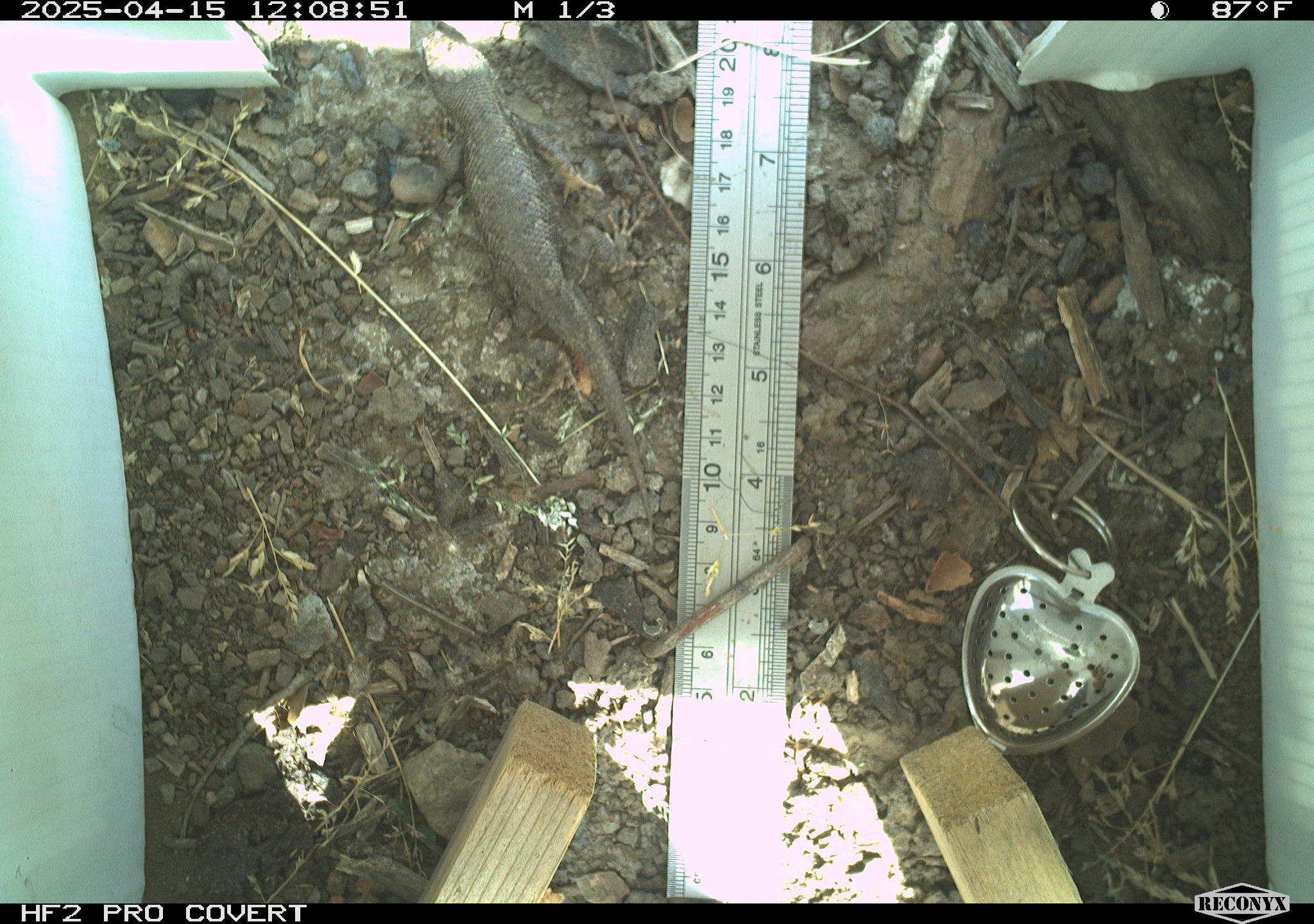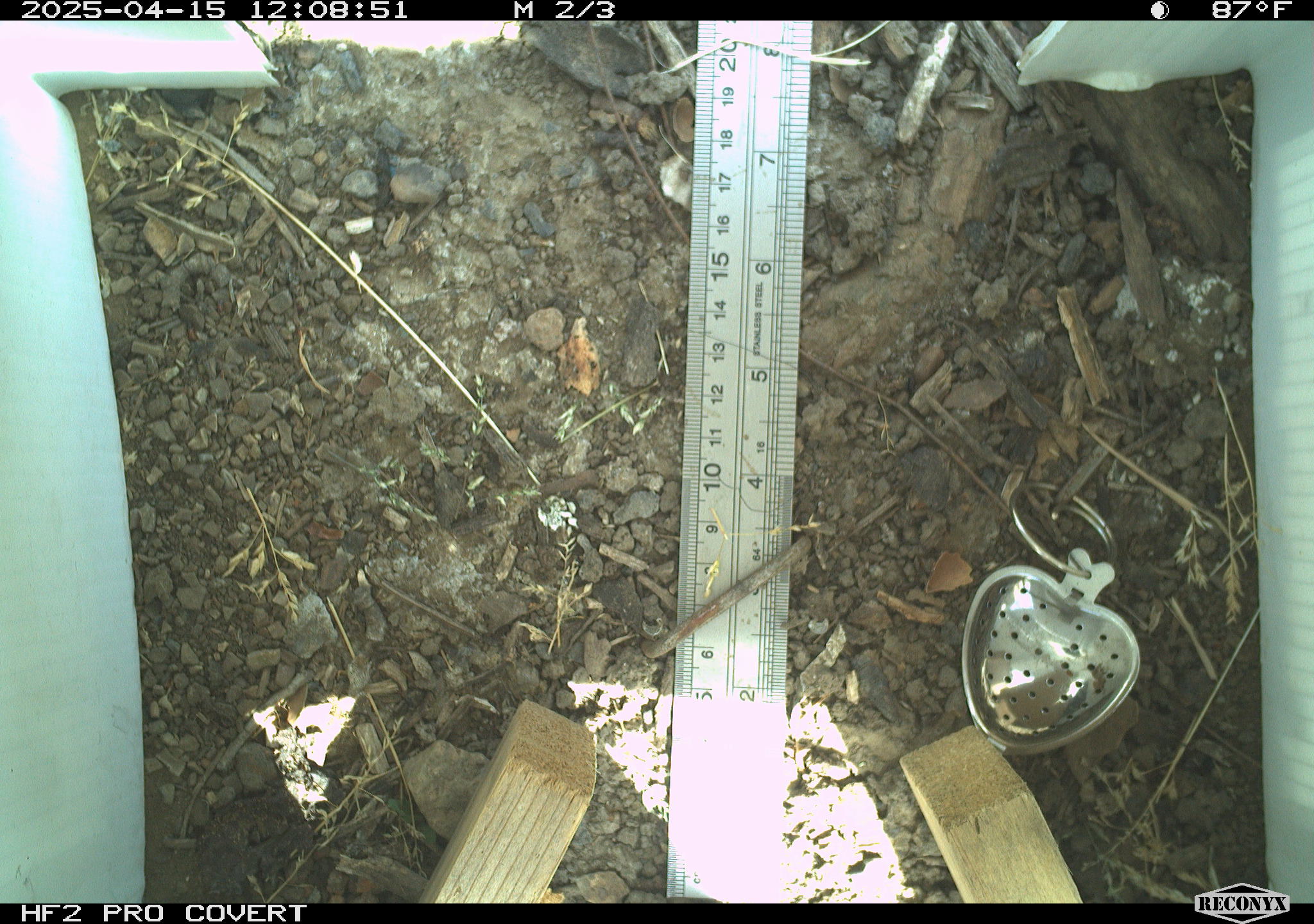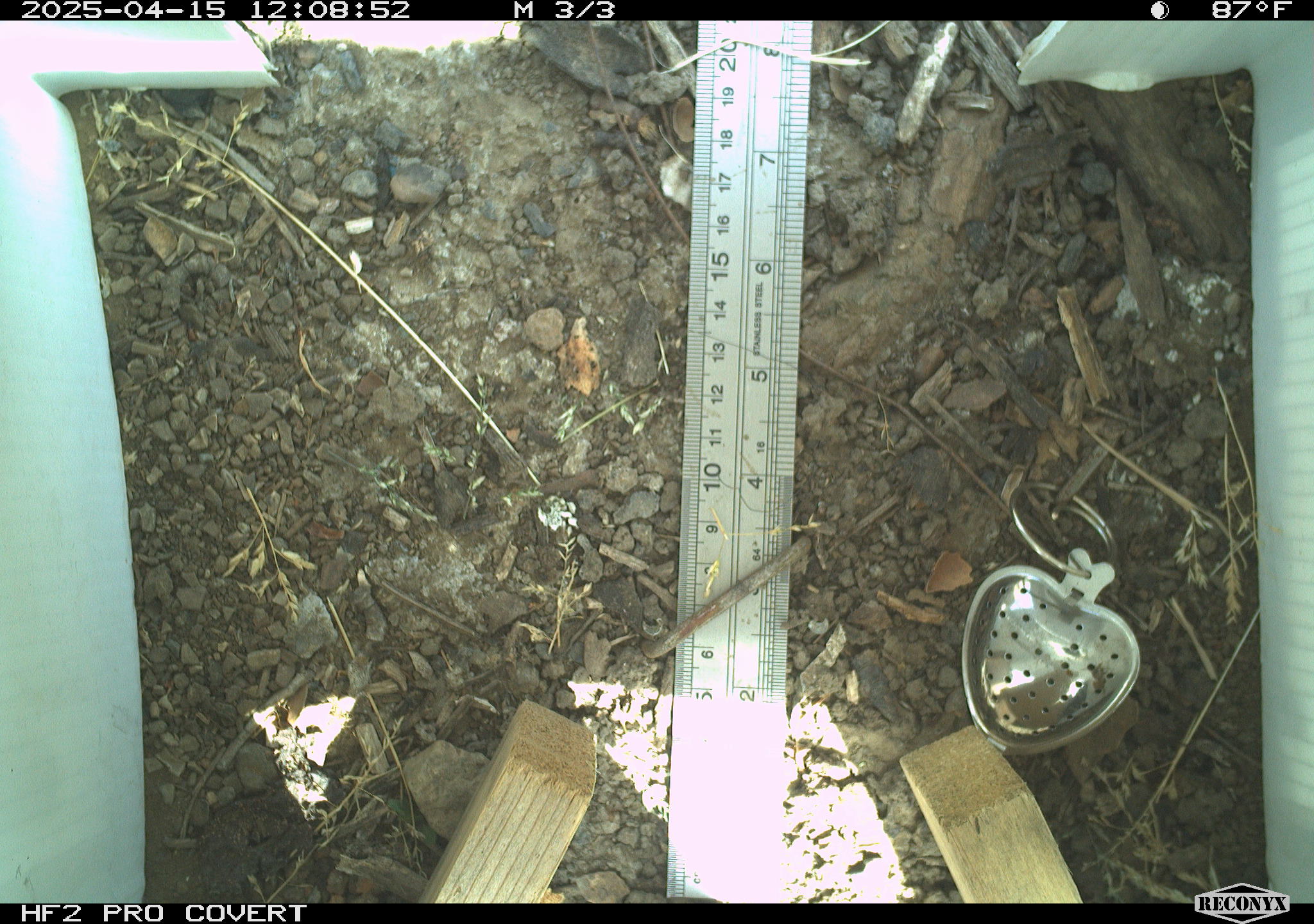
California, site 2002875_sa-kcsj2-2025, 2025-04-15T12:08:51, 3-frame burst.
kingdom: Animalia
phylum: Chordata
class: Reptilia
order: Squamata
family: Phrynosomatidae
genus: Sceloporus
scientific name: Sceloporus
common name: spiny lizards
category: sceloporus species